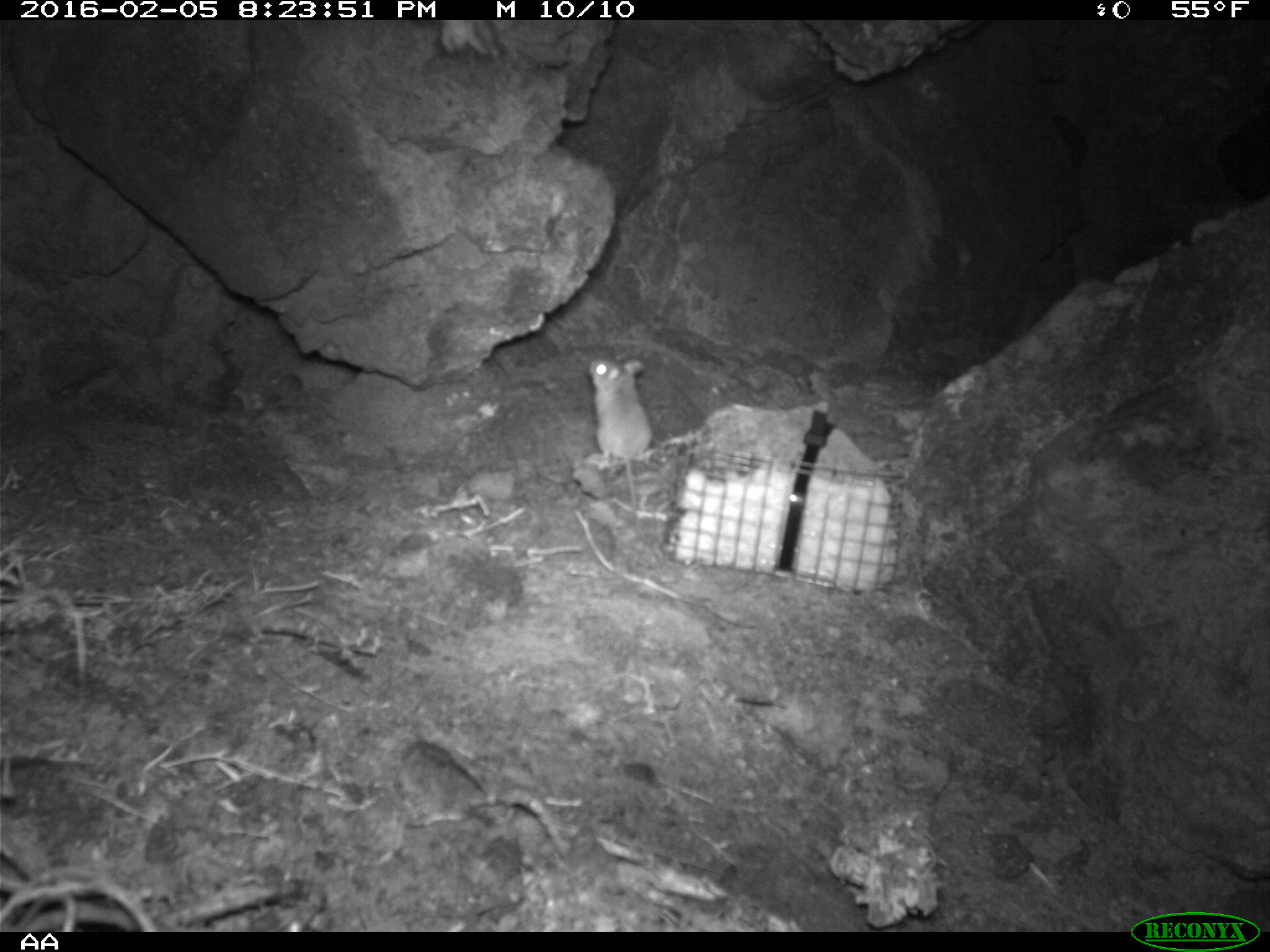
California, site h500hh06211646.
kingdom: Animalia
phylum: Chordata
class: Mammalia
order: Rodentia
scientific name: Rodentia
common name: rodent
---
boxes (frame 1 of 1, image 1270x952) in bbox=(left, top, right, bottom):
rodent: bbox=(587, 356, 652, 509)